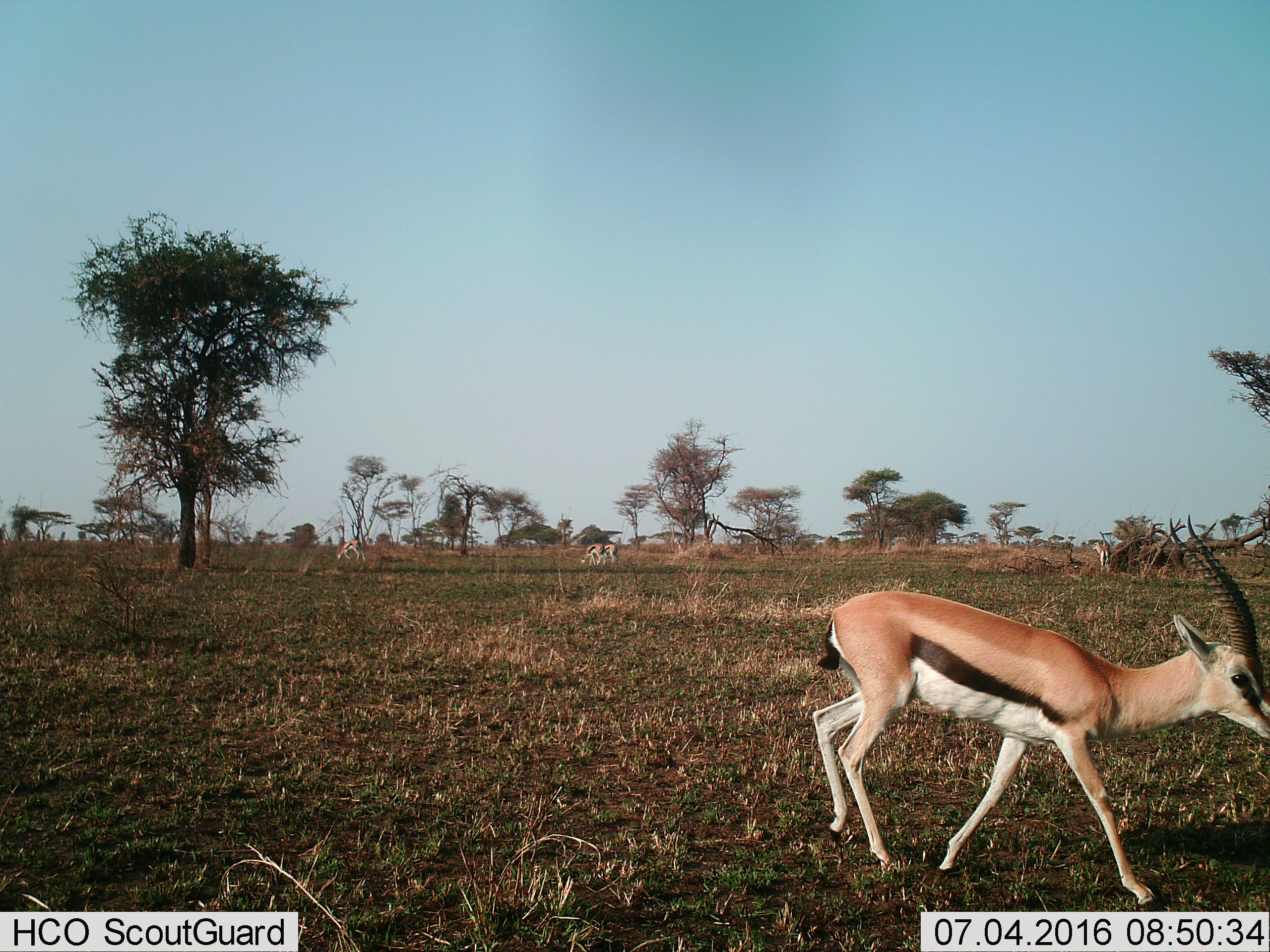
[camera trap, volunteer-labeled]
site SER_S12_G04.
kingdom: Animalia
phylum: Chordata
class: Mammalia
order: Artiodactyla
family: Bovidae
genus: Eudorcas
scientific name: Eudorcas thomsonii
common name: thomson's gazelle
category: gazellethomsons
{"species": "gazellethomsons (thomson's gazelle) (Eudorcas thomsonii)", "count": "4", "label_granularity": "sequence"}